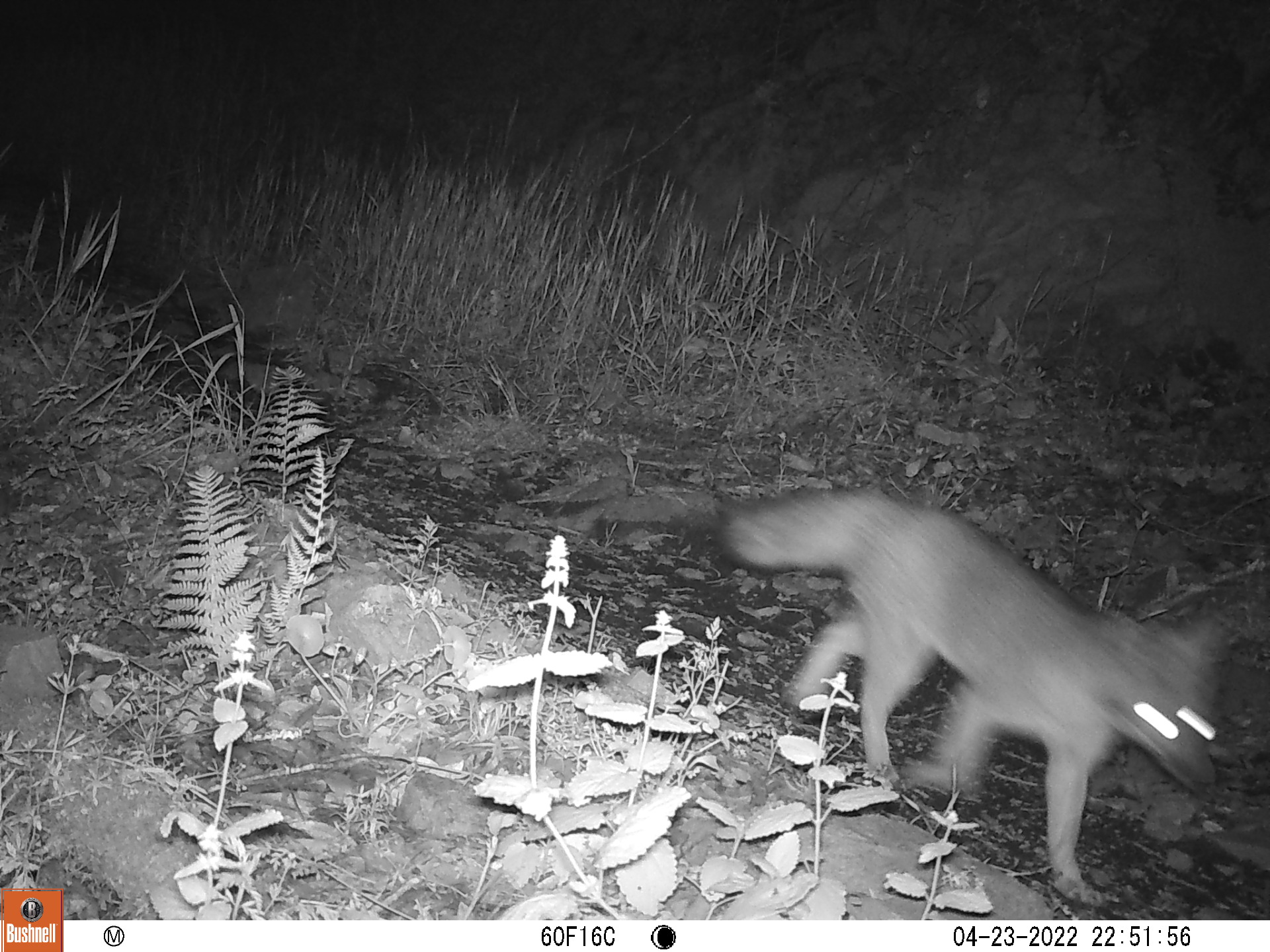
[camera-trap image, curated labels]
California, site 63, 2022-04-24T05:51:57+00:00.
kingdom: Animalia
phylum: Chordata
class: Mammalia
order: Carnivora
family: Canidae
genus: Urocyon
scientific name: Urocyon cinereoargenteus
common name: gray fox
Gray fox (Urocyon cinereoargenteus).